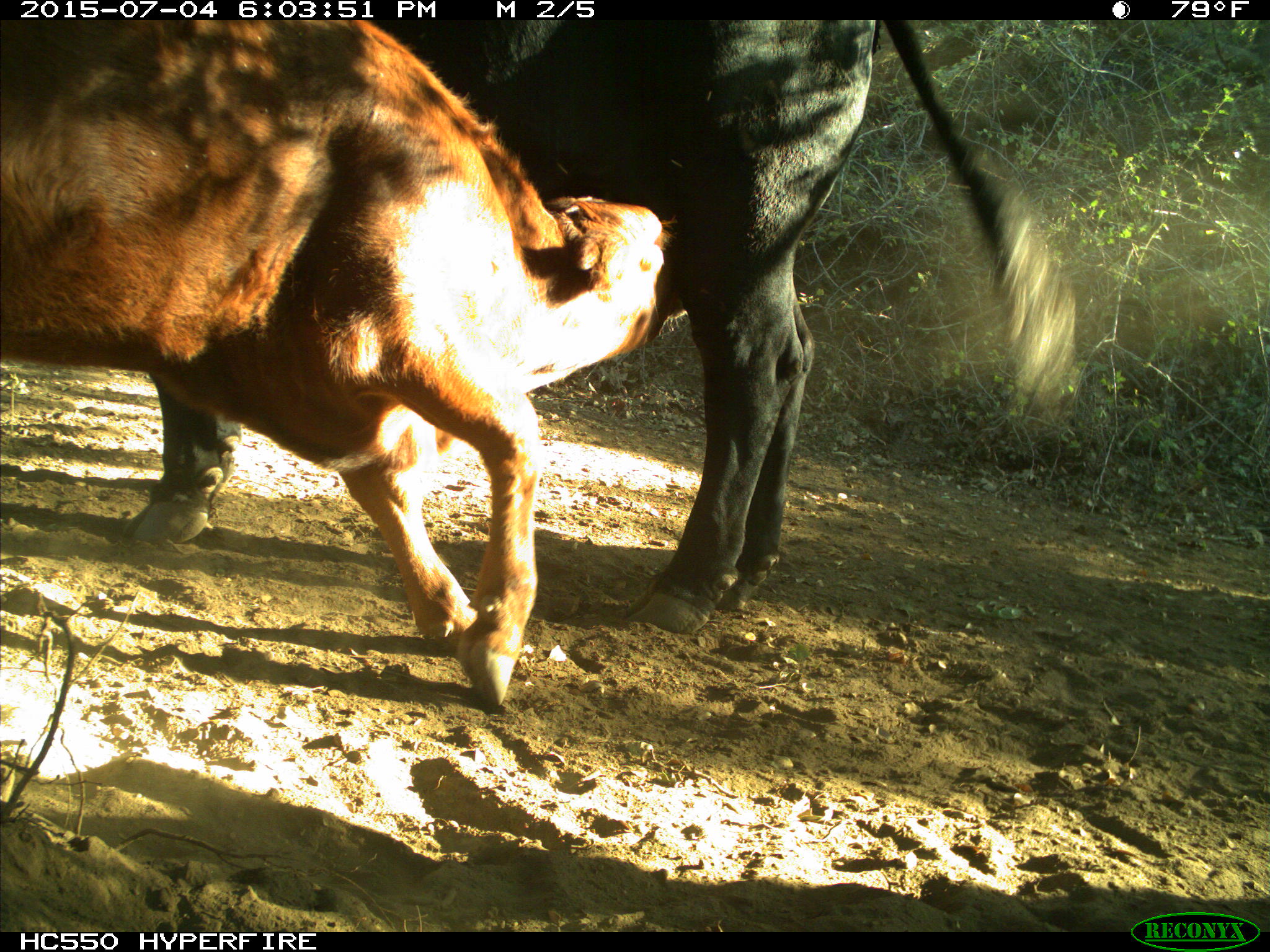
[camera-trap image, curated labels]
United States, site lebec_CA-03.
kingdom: Animalia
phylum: Chordata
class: Mammalia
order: Artiodactyla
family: Bovidae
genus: Bos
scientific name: Bos taurus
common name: domestic cow